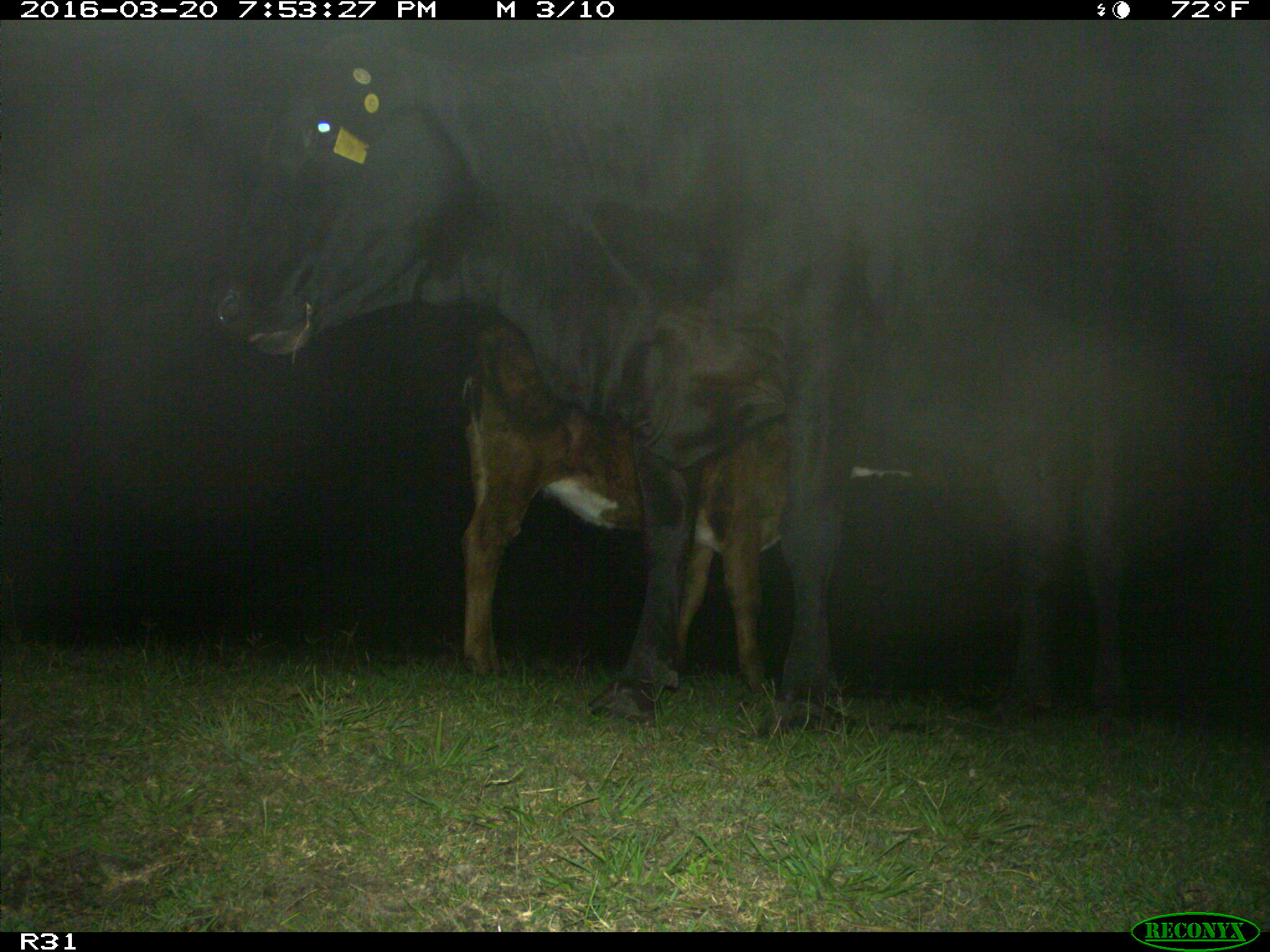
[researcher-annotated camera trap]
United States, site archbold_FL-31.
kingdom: Animalia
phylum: Chordata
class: Mammalia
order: Artiodactyla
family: Bovidae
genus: Bos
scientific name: Bos taurus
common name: domestic cow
Bos taurus (domestic cow).